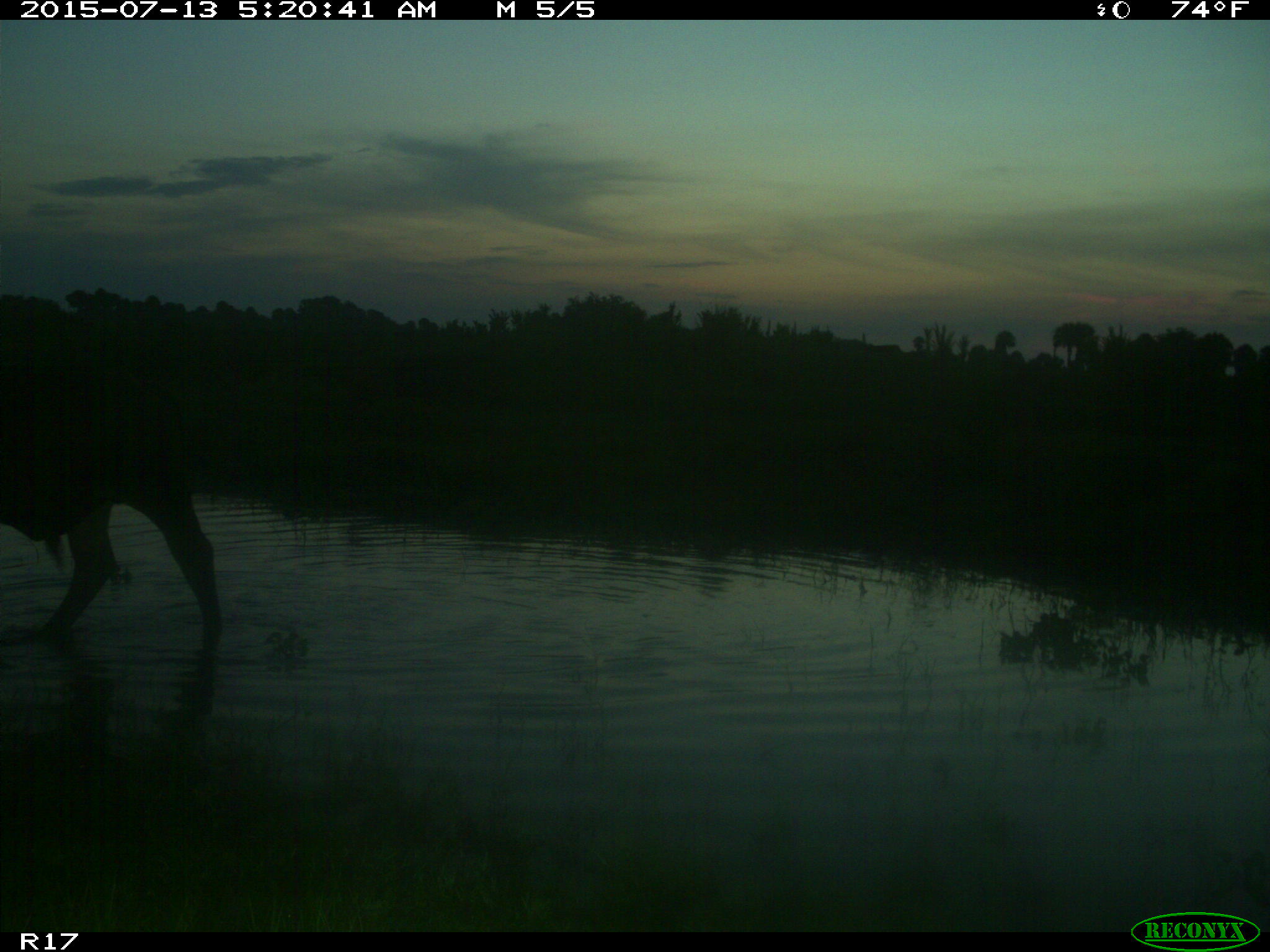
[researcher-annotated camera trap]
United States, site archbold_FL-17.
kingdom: Animalia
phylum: Chordata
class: Mammalia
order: Artiodactyla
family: Bovidae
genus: Bos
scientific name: Bos taurus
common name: domestic cow